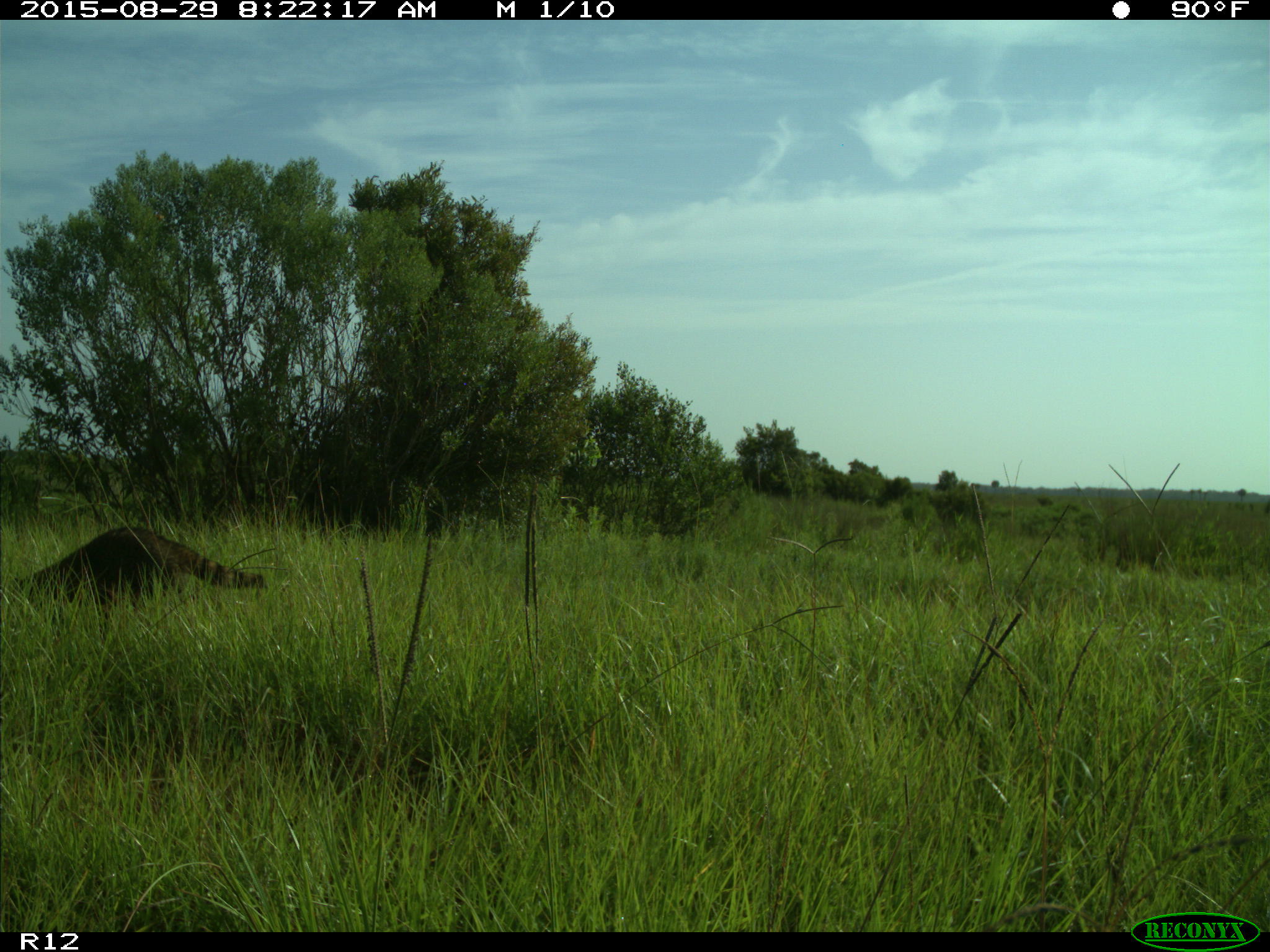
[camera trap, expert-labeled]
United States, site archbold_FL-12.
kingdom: Animalia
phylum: Chordata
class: Mammalia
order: Carnivora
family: Procyonidae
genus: Procyon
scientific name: Procyon lotor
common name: common raccoon